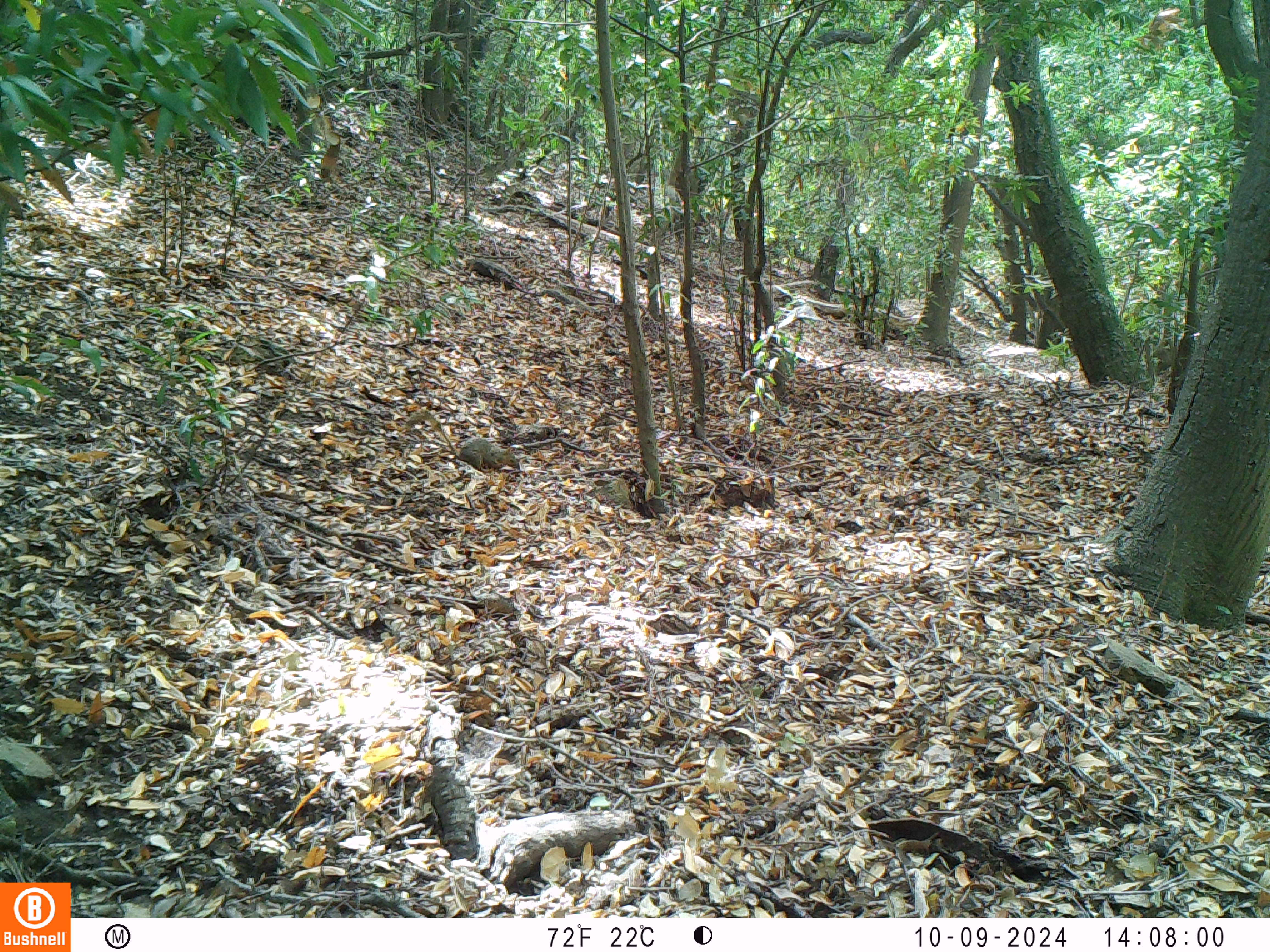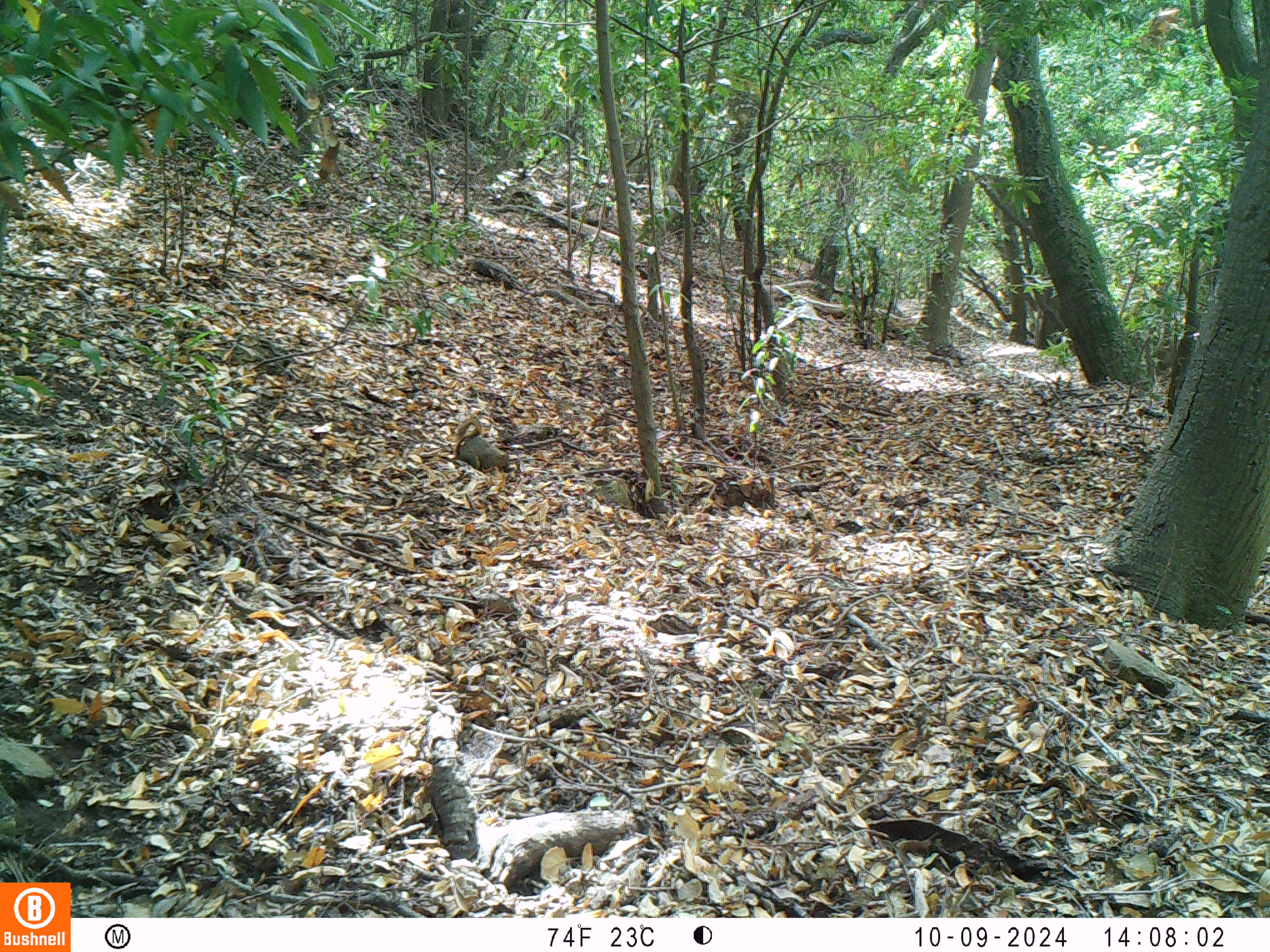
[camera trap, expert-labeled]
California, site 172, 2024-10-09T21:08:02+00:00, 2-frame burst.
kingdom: Animalia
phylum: Chordata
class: Mammalia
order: Rodentia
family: Sciuridae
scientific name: Sciuridae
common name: squirrel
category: unknown squirrel